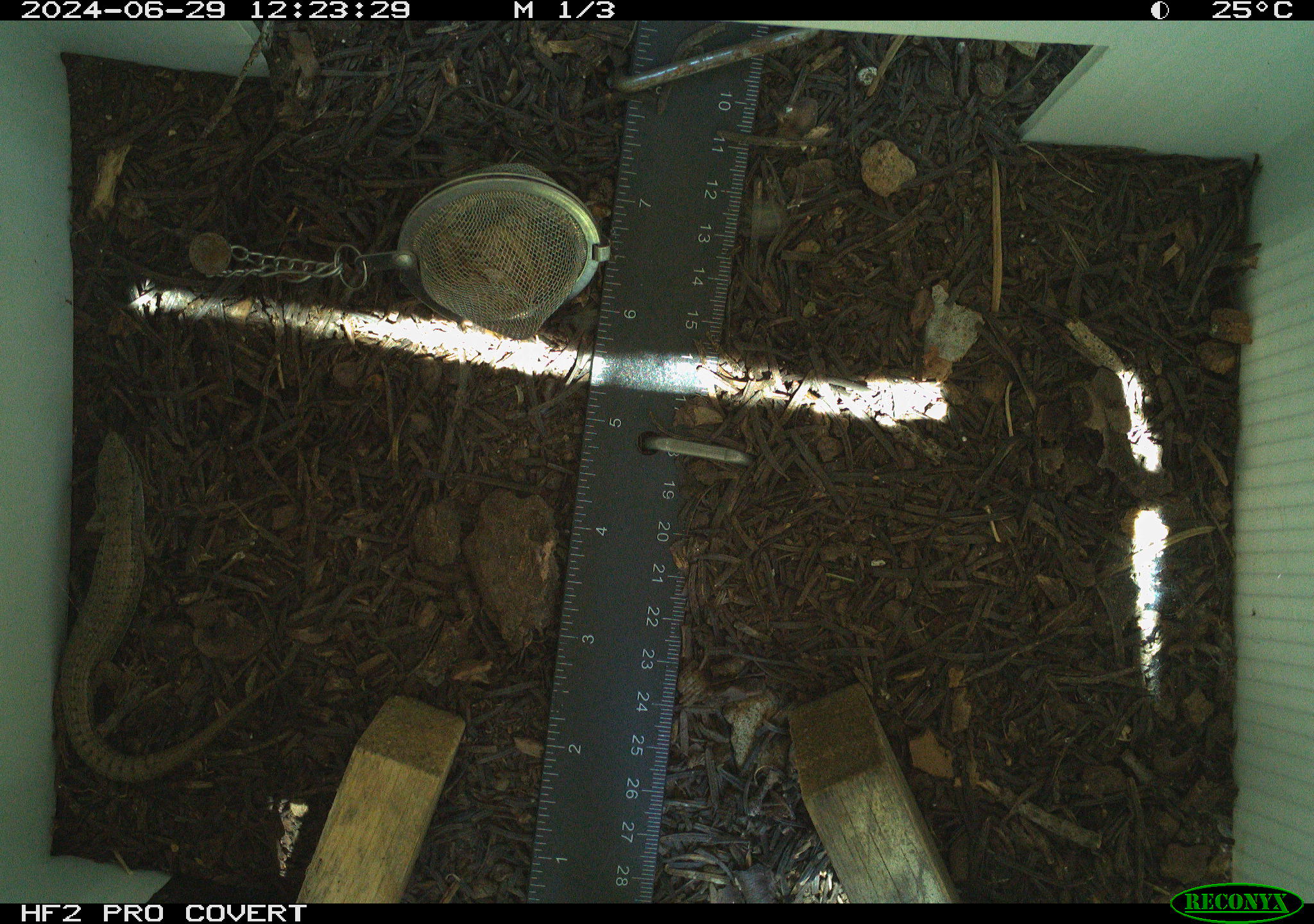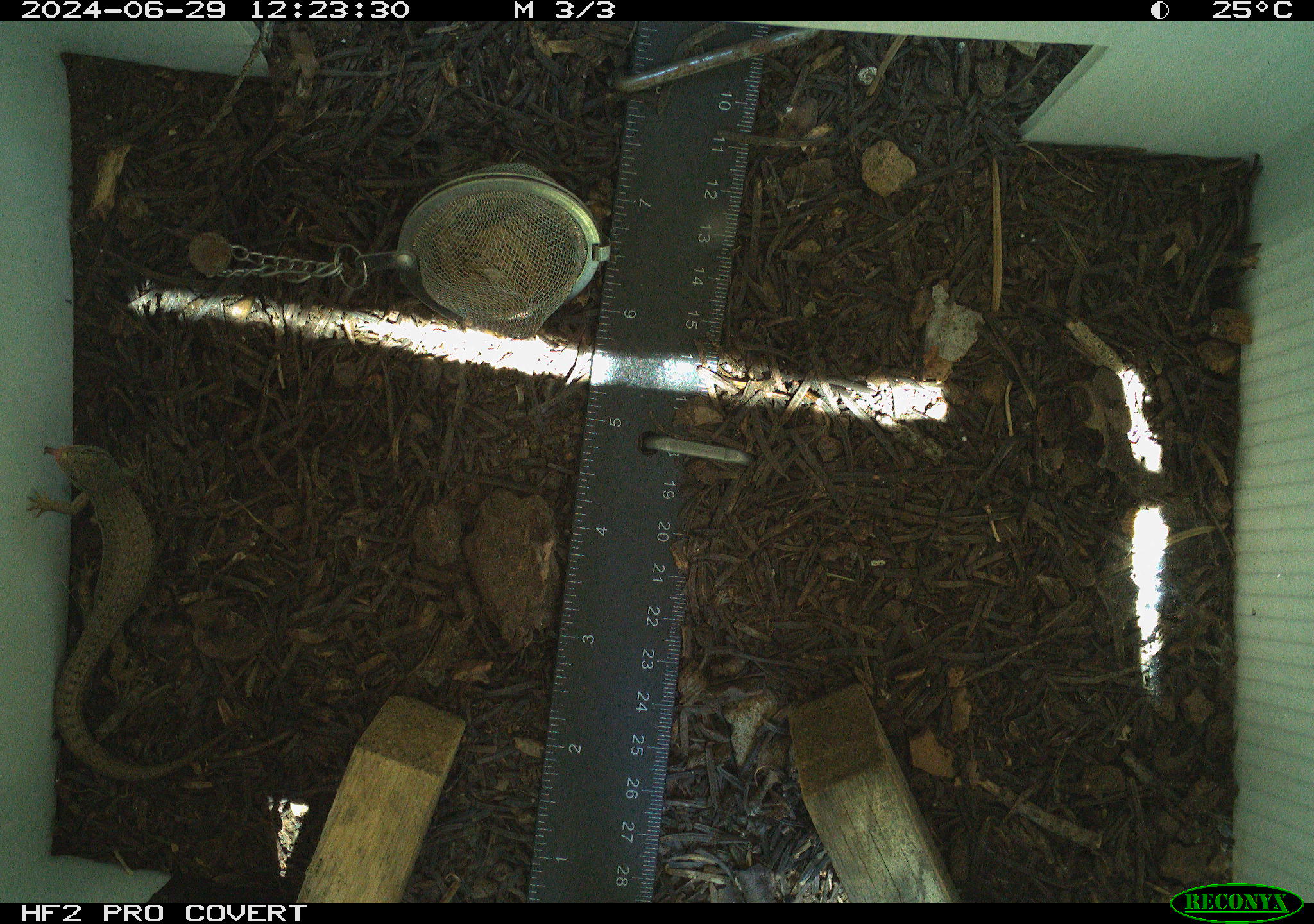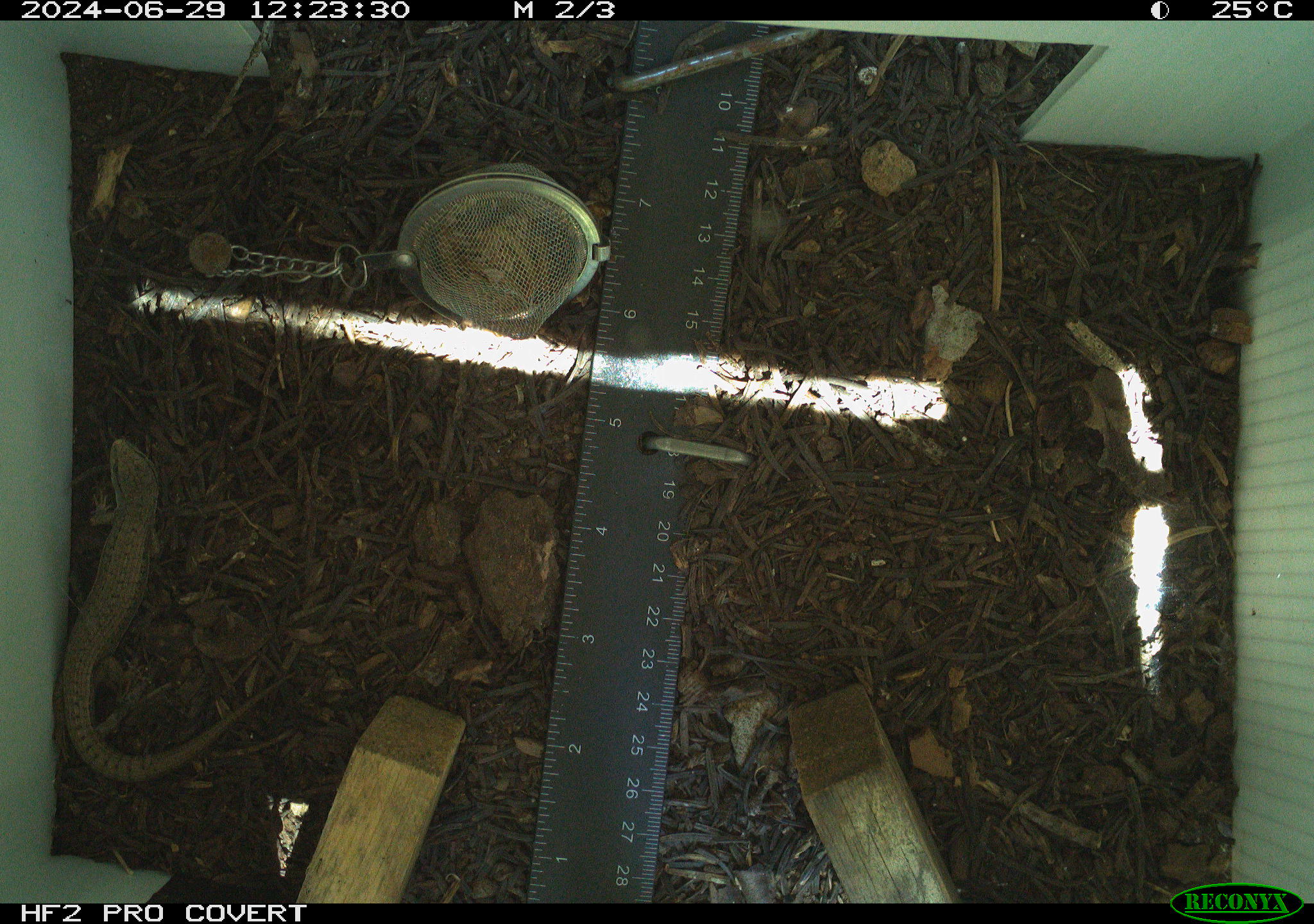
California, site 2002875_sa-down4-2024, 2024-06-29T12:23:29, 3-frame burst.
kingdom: Animalia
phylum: Chordata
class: Reptilia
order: Squamata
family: Anguidae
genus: Elgaria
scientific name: Elgaria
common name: alligator lizards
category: elgaria species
Elgaria species (alligator lizards) (Elgaria).